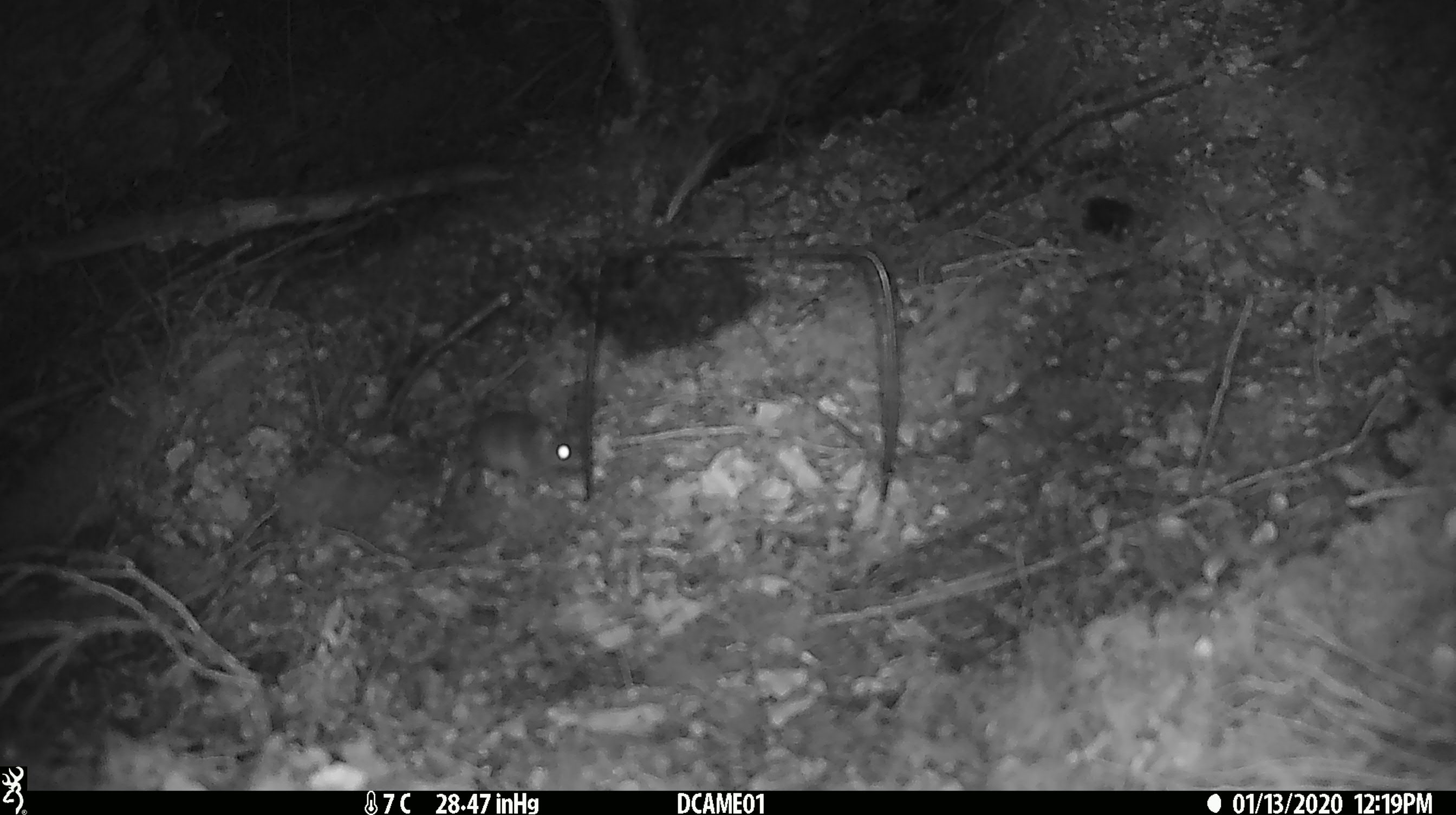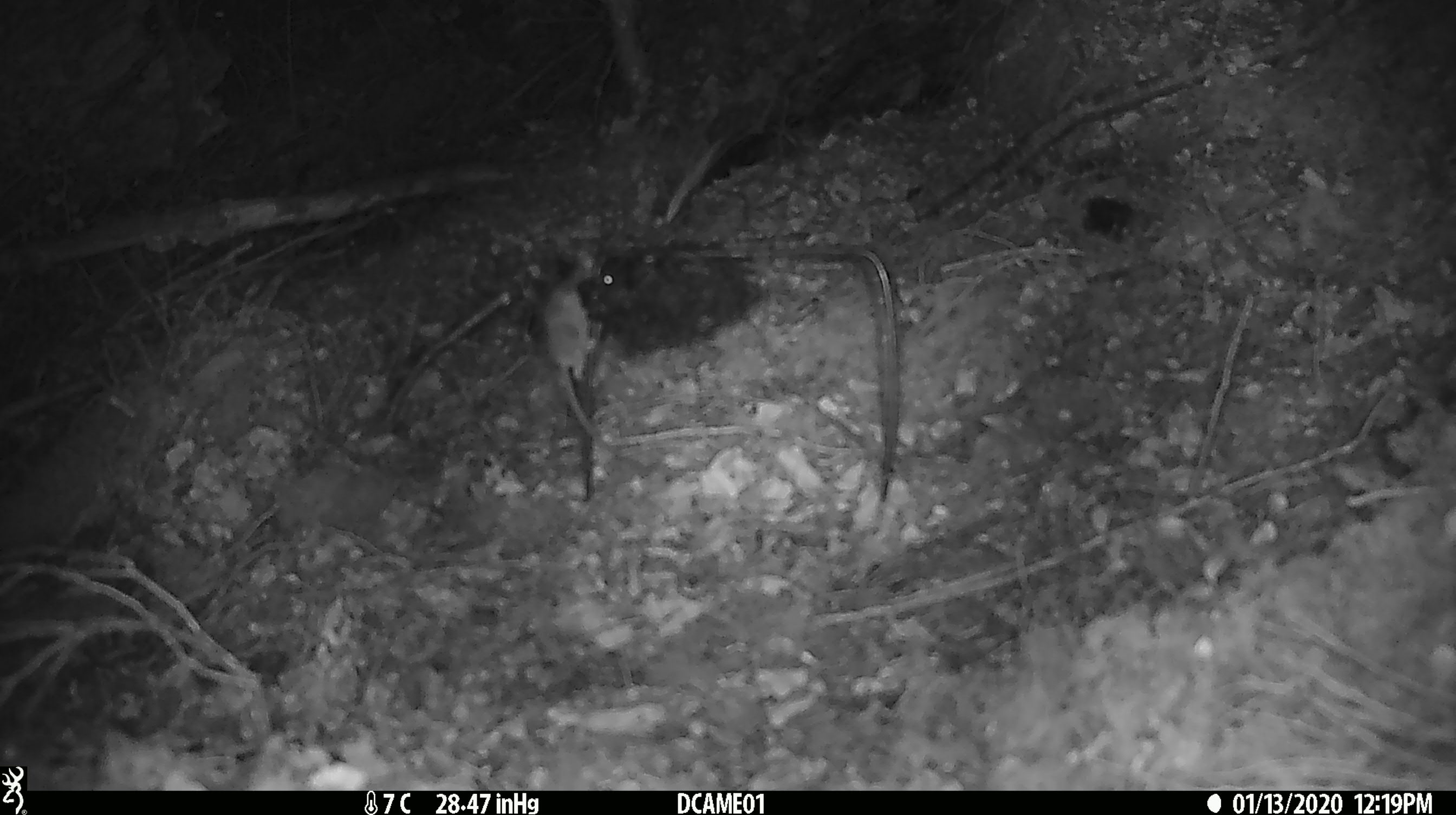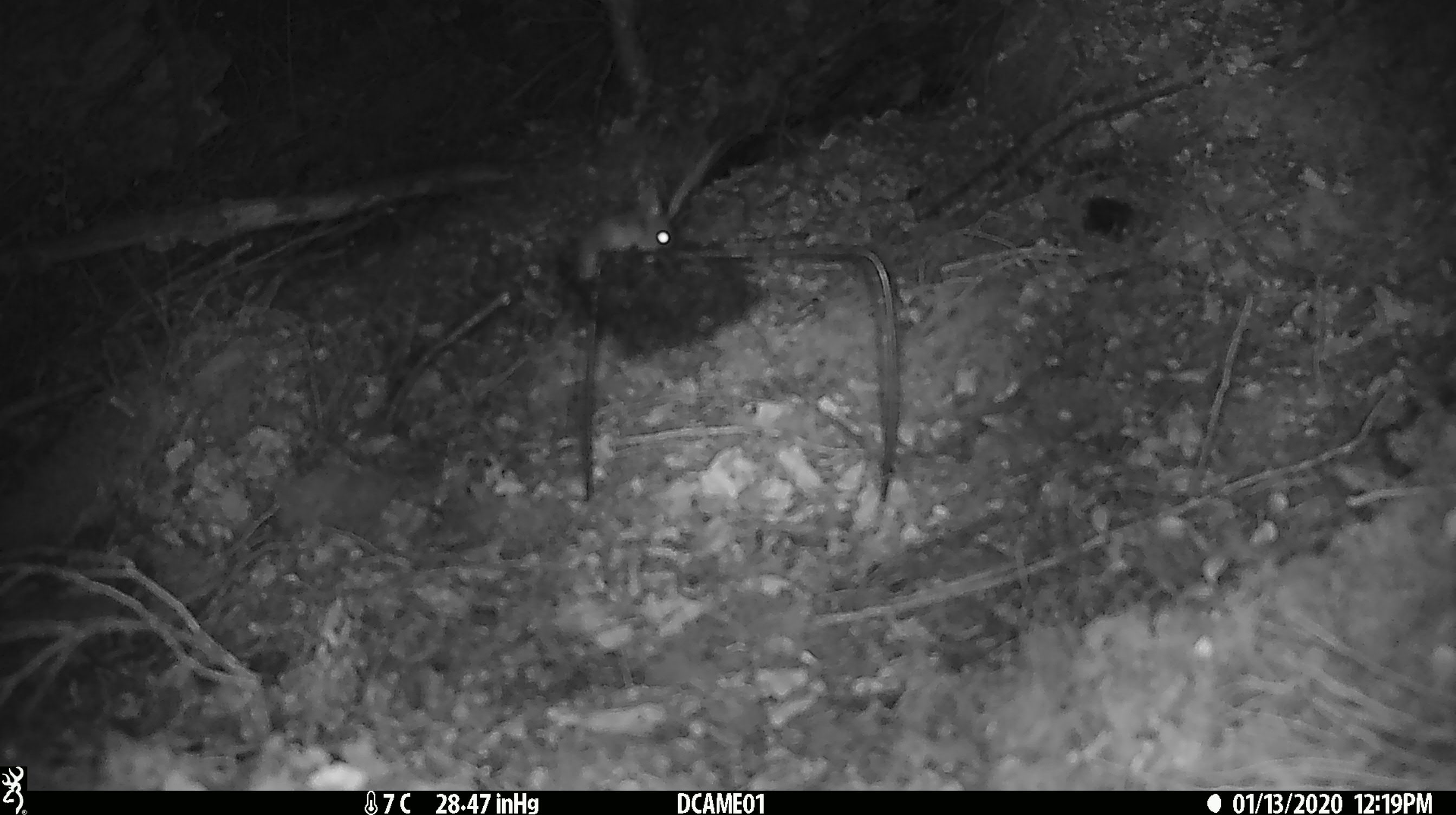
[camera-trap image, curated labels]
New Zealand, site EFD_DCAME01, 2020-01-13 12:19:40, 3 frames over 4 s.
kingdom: Animalia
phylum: Chordata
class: Mammalia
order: Rodentia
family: Muridae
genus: Mus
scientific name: Mus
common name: mouse